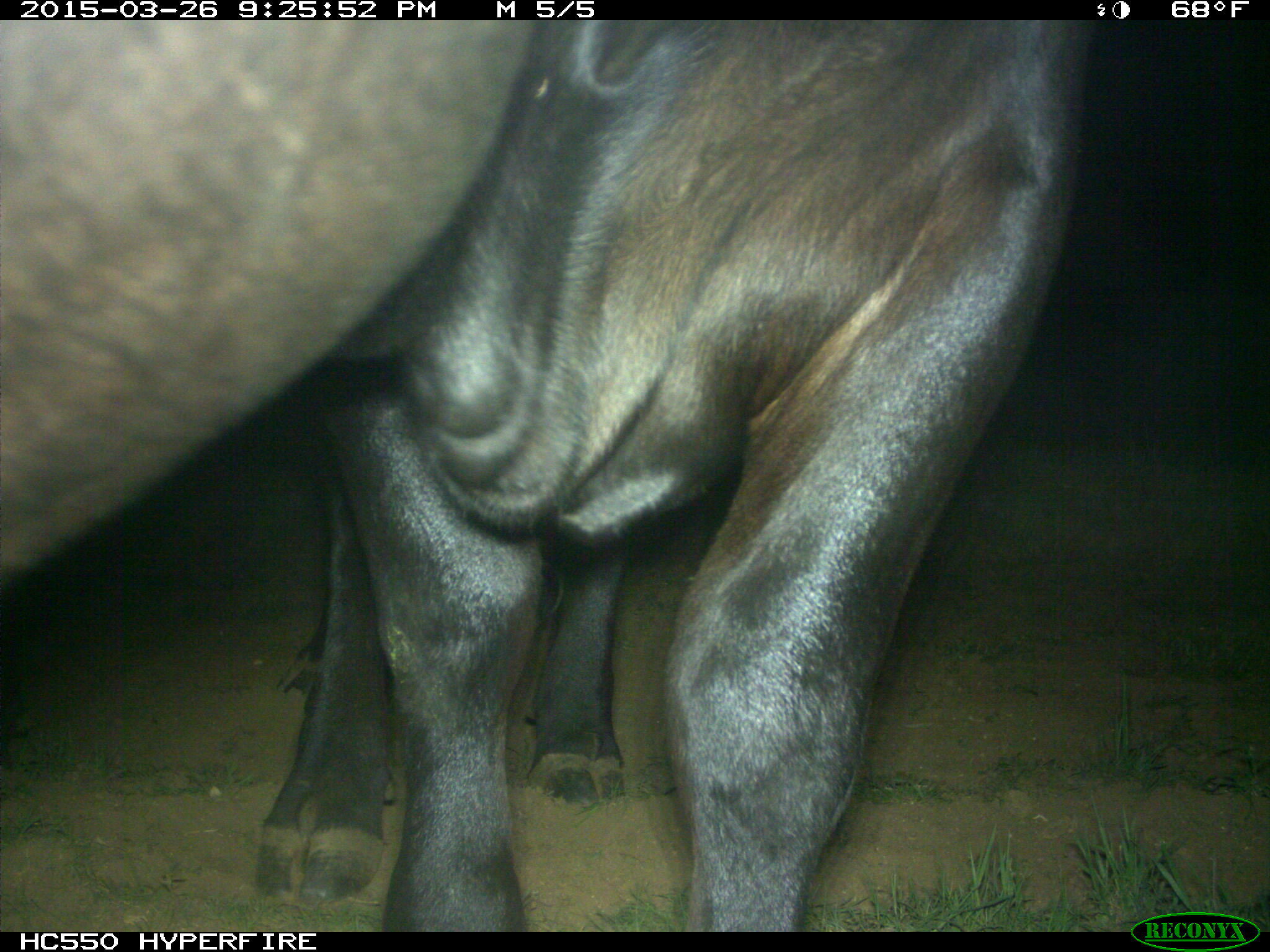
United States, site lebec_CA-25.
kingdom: Animalia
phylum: Chordata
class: Mammalia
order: Artiodactyla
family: Bovidae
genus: Bos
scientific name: Bos taurus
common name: domestic cow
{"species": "Bos taurus (domestic cow)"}